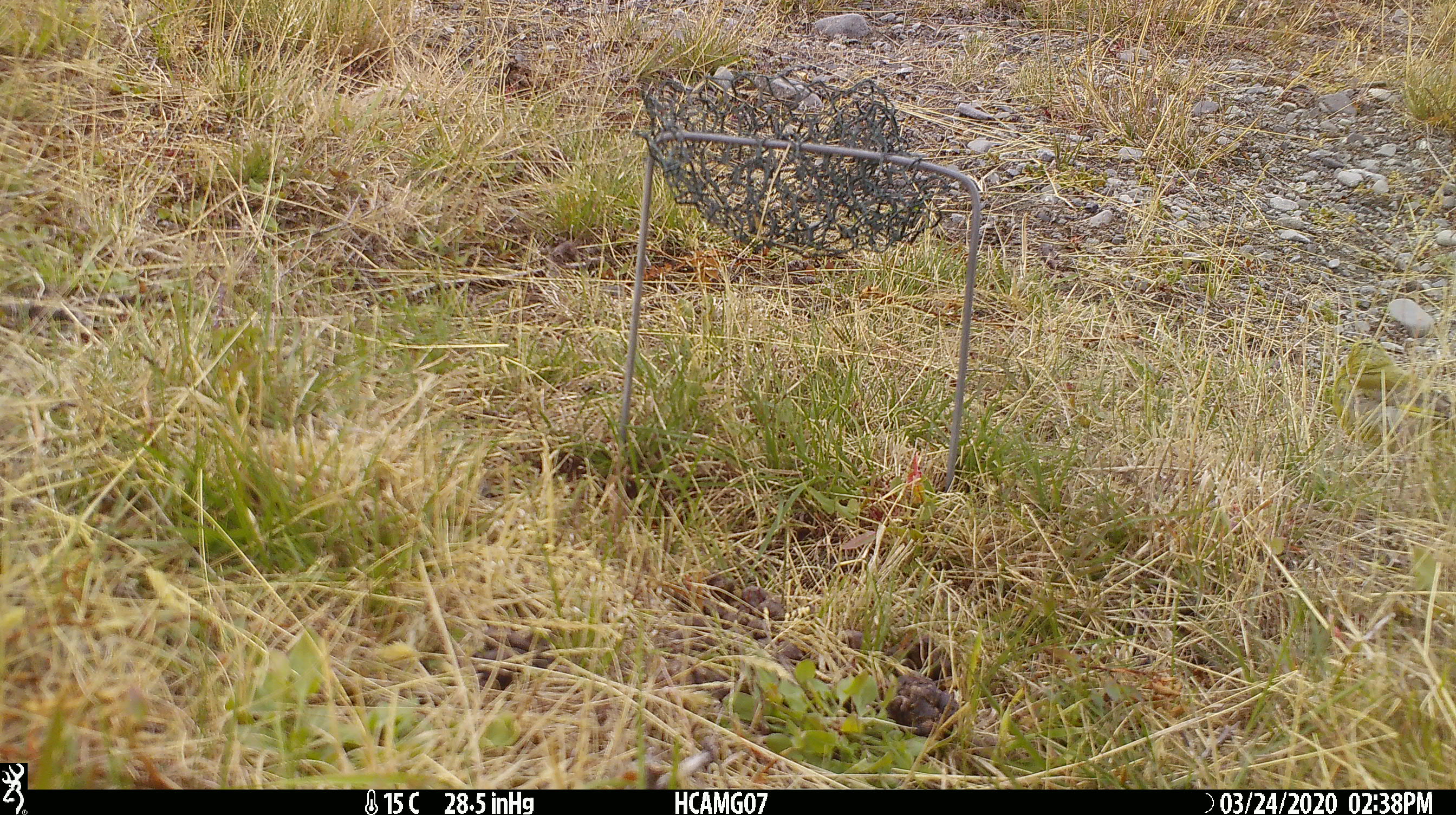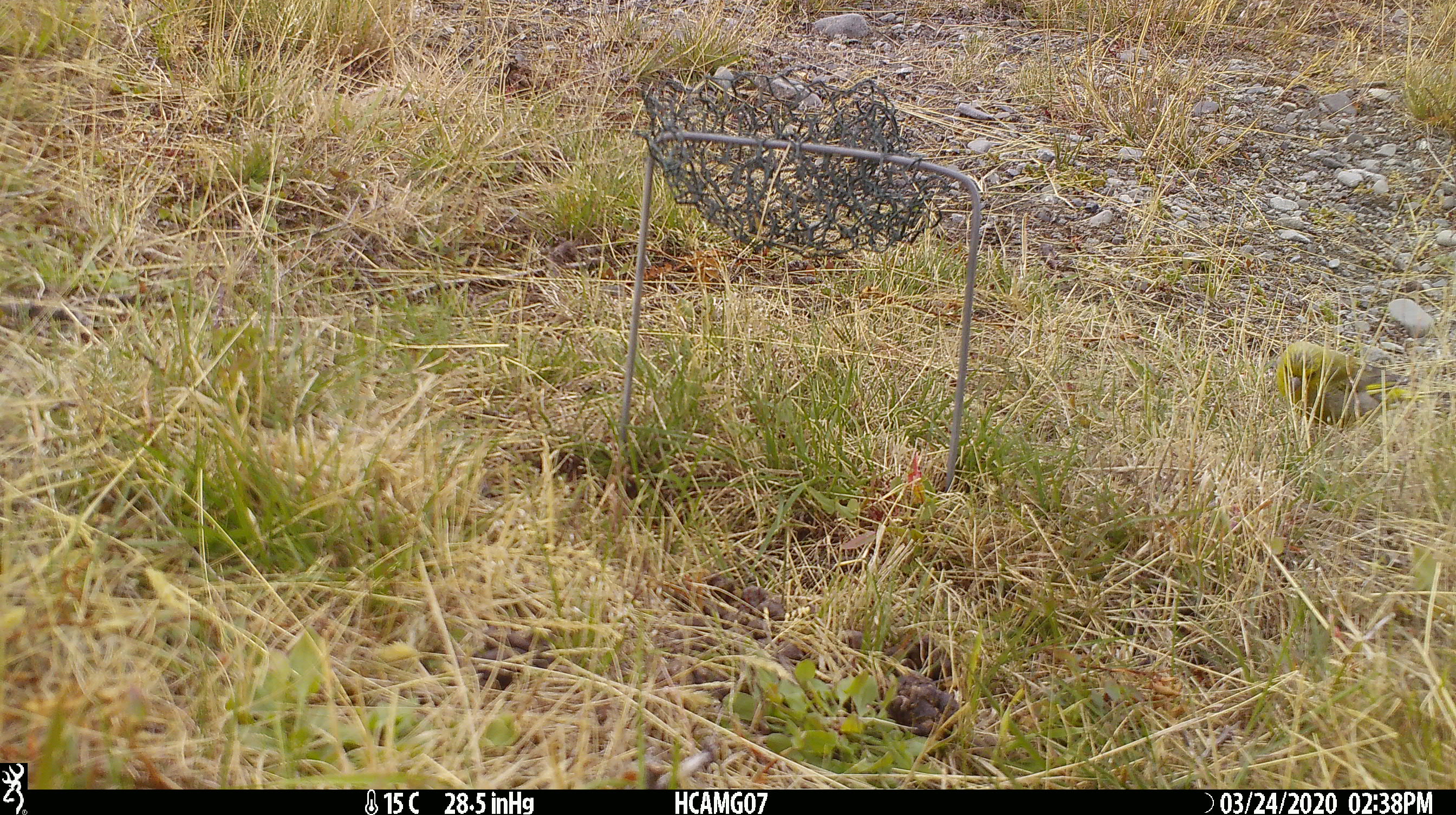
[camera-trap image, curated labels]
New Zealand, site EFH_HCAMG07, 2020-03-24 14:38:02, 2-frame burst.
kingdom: Animalia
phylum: Chordata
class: Aves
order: Passeriformes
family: Fringillidae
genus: Chloris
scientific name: Chloris chloris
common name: greenfinch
Greenfinch (Chloris chloris).